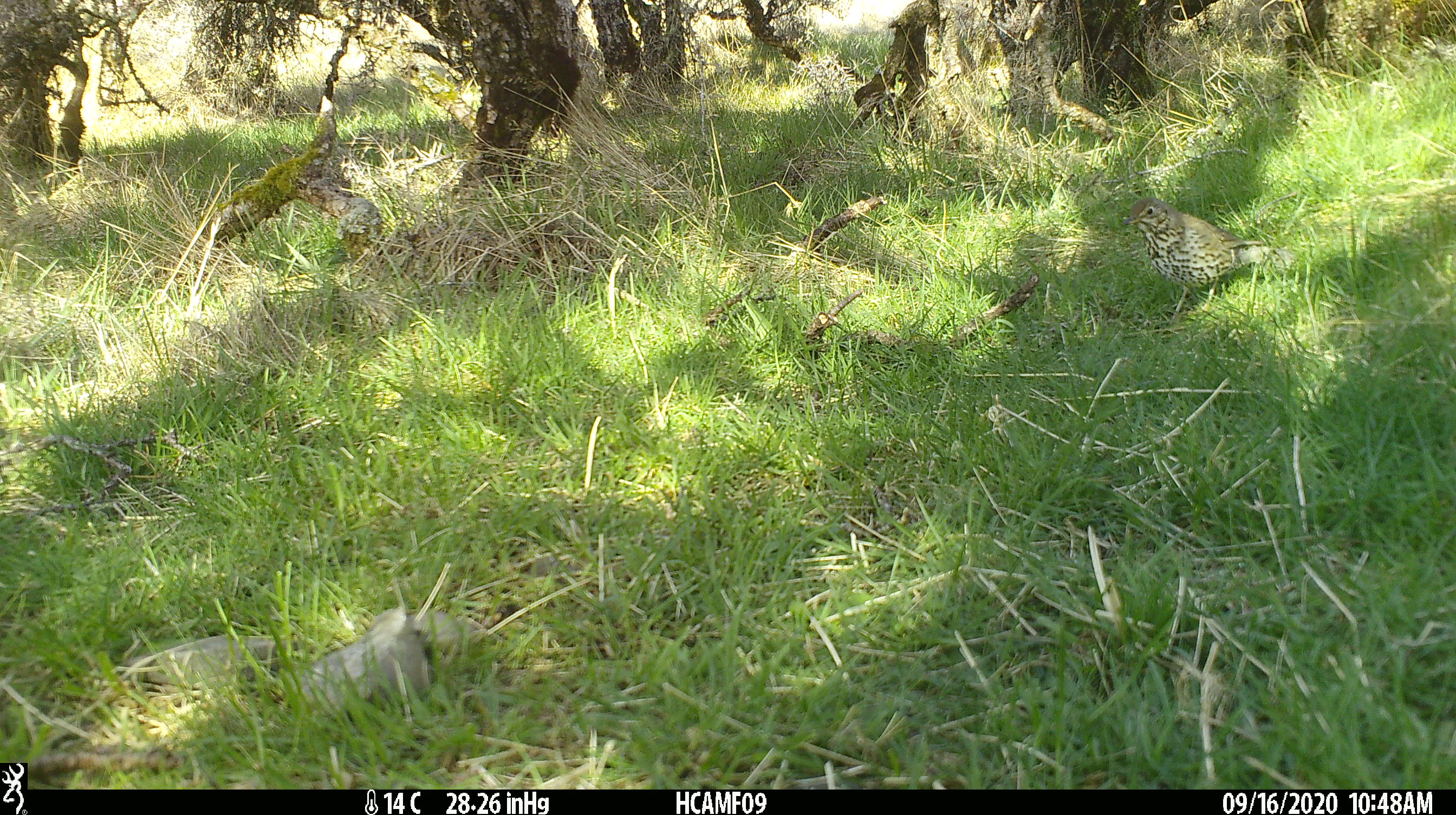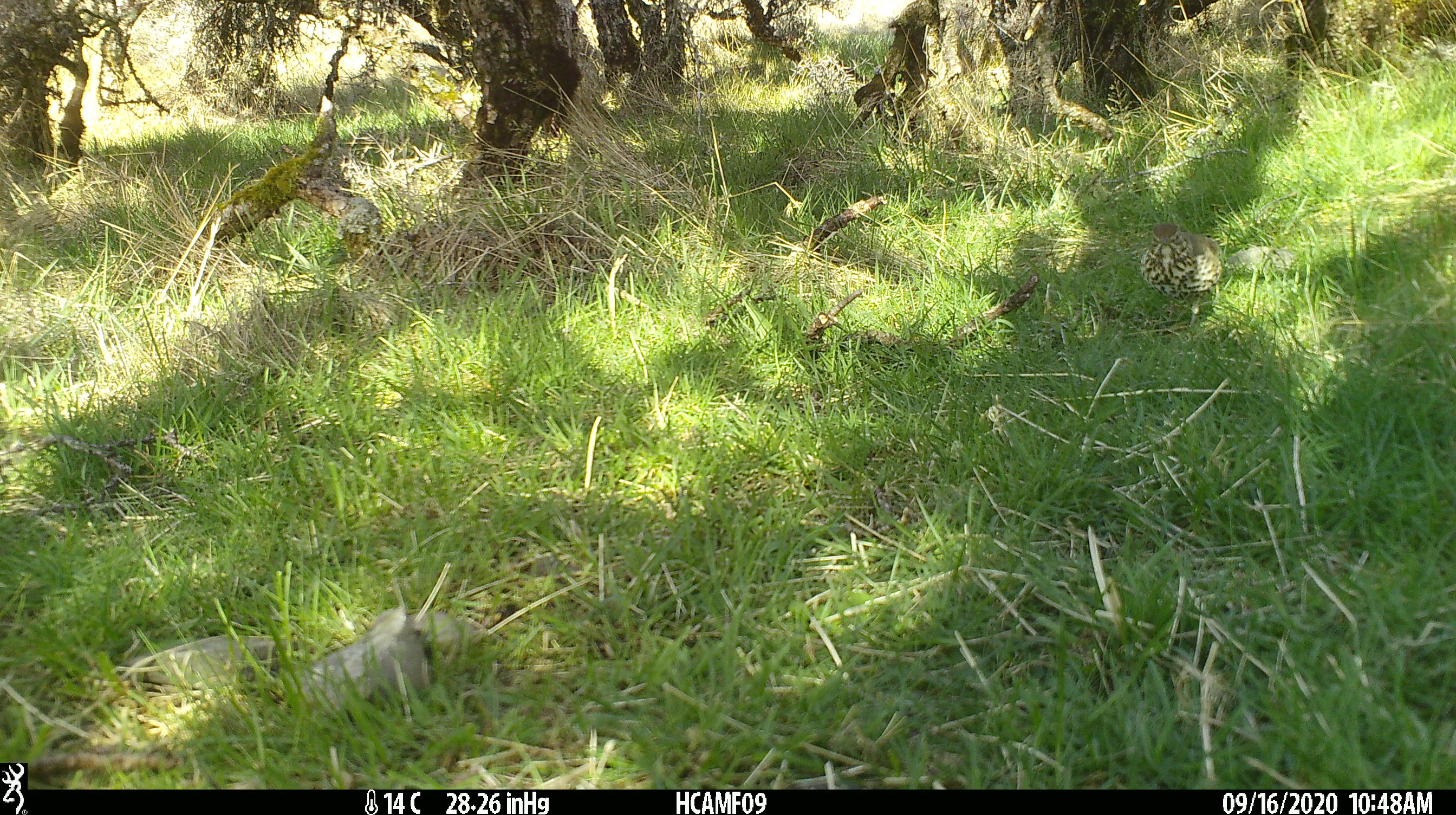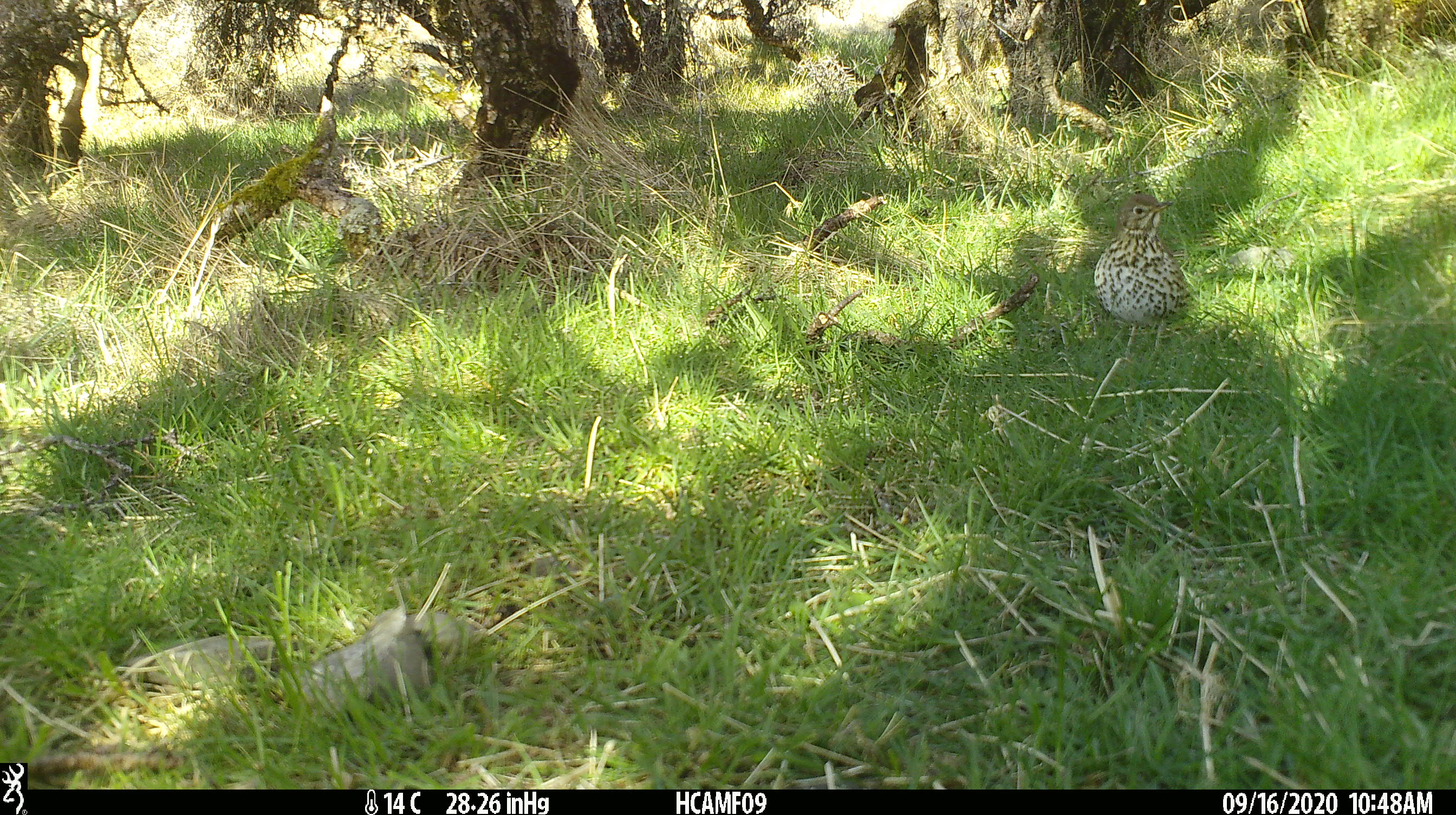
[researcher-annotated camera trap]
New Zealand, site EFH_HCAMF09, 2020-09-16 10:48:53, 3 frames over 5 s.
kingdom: Animalia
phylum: Chordata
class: Aves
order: Passeriformes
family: Turdidae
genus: Turdus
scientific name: Turdus philomelos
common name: song thrush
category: thrush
Thrush (song thrush) (Turdus philomelos).